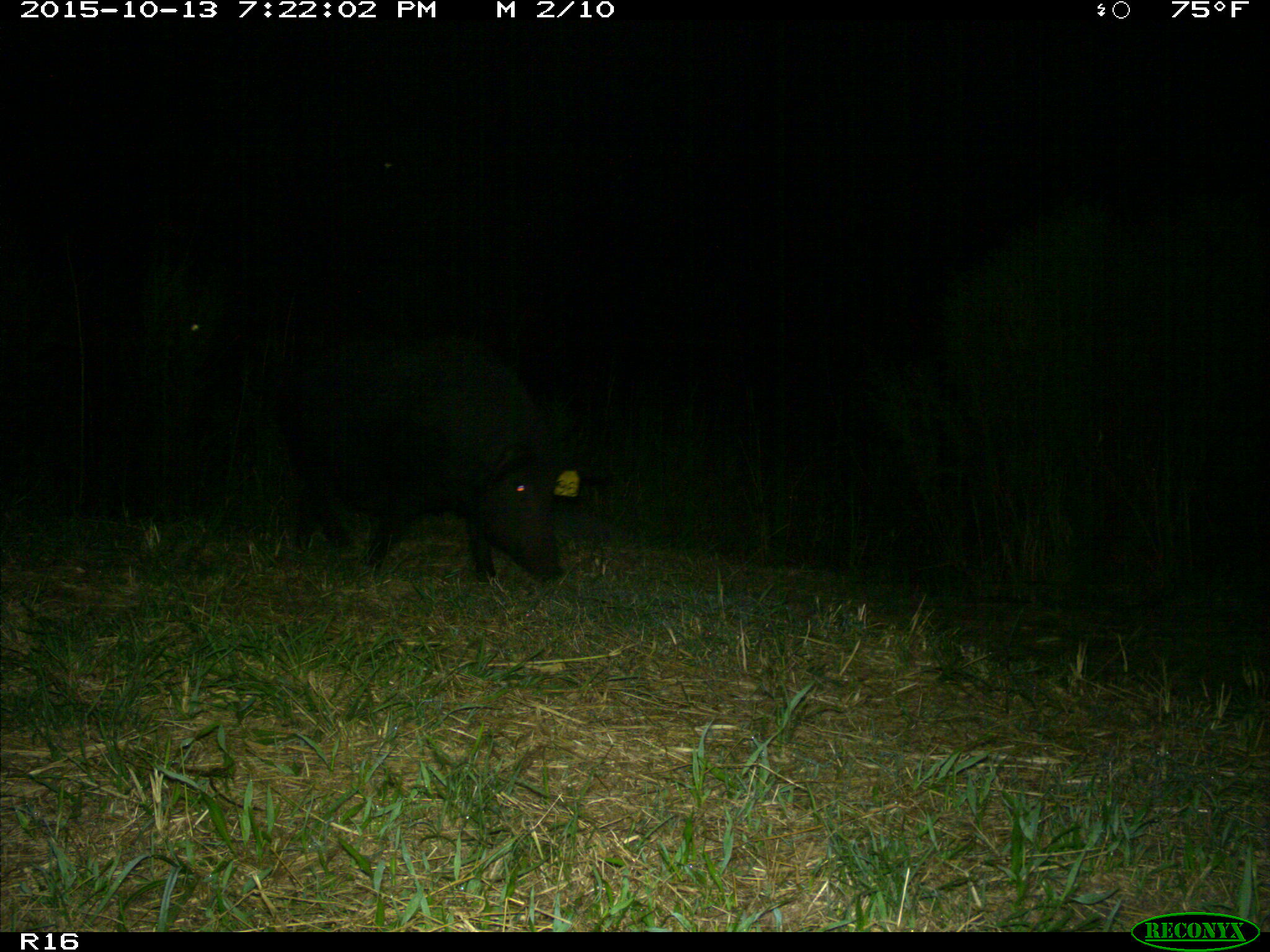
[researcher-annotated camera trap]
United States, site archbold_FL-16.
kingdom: Animalia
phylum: Chordata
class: Mammalia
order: Artiodactyla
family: Suidae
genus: Sus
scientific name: Sus scrofa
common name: wild boar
Sus scrofa (wild boar).